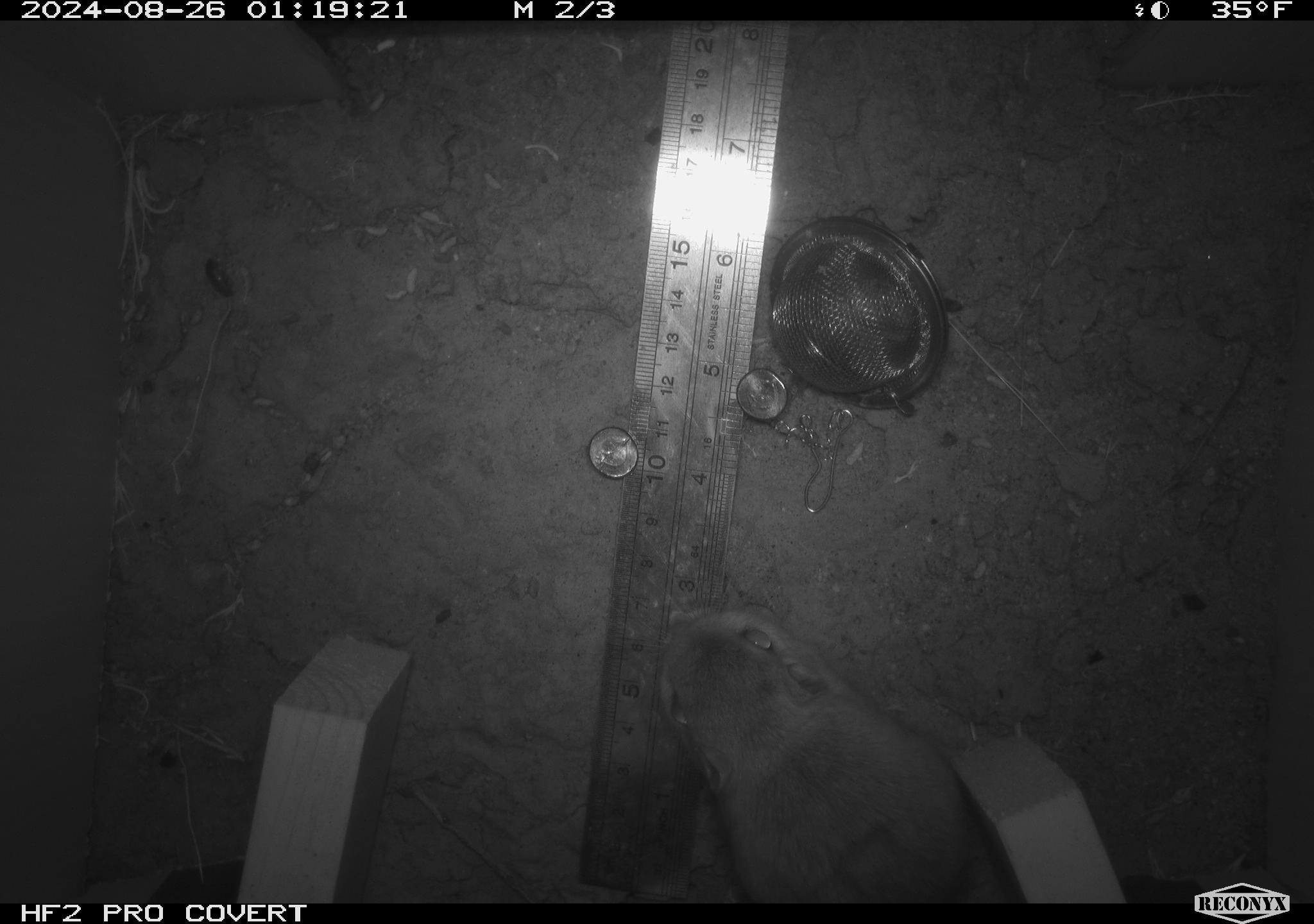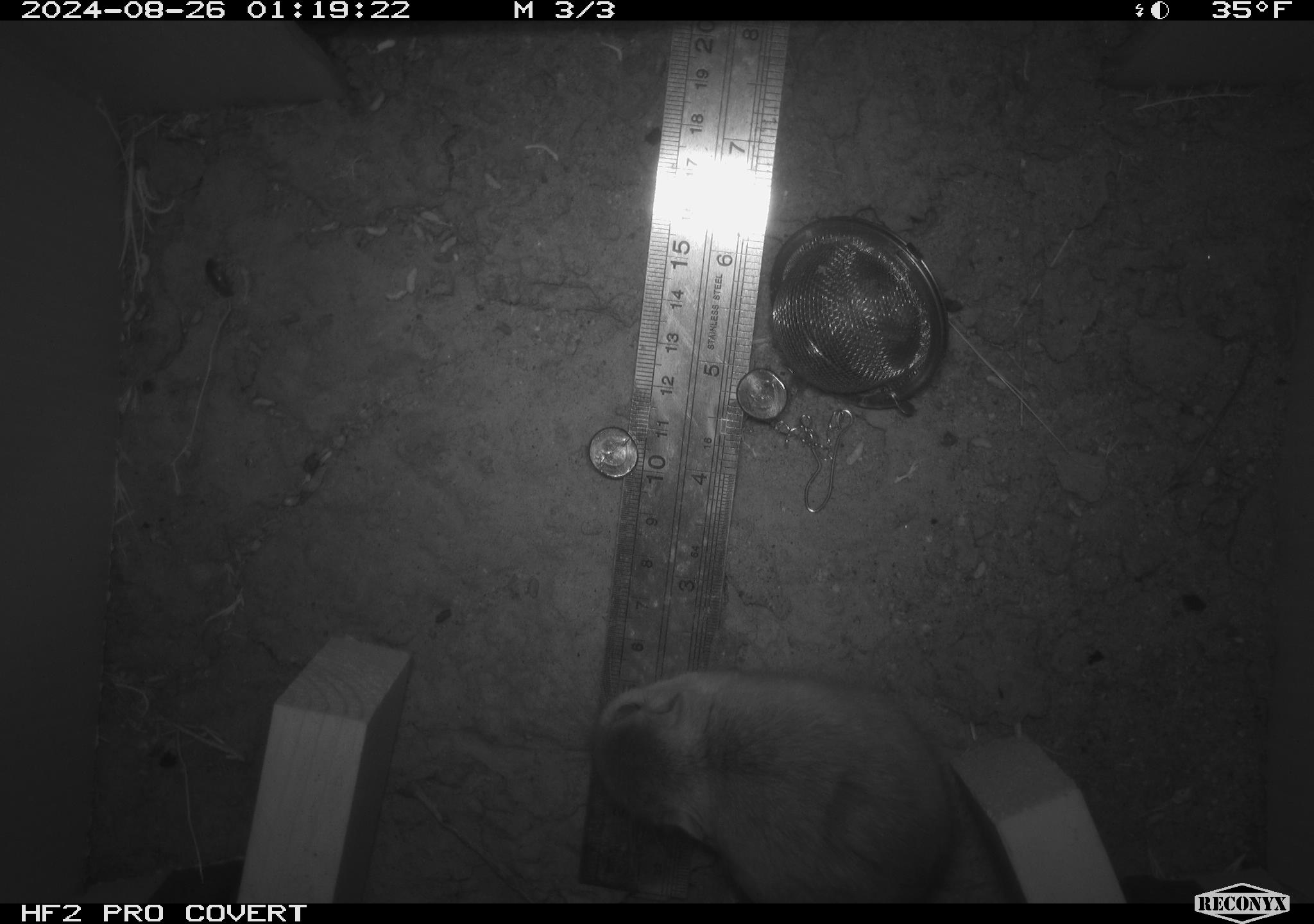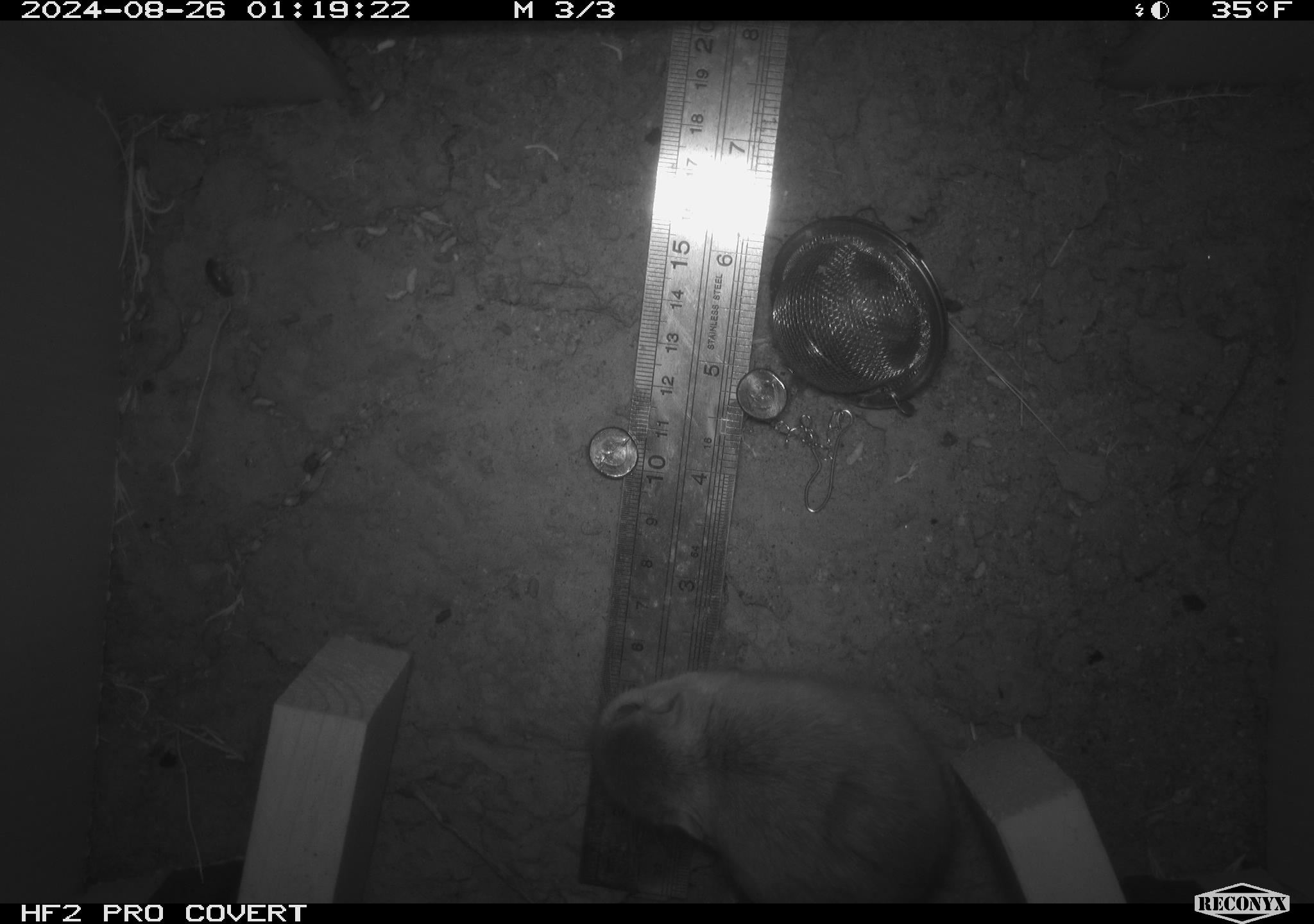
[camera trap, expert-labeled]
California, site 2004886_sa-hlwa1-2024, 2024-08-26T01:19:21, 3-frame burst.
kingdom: Animalia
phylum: Chordata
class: Mammalia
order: Rodentia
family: Heteromyidae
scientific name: Heteromyidae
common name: kangaroo rats and pocket mice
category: heteromyidae family